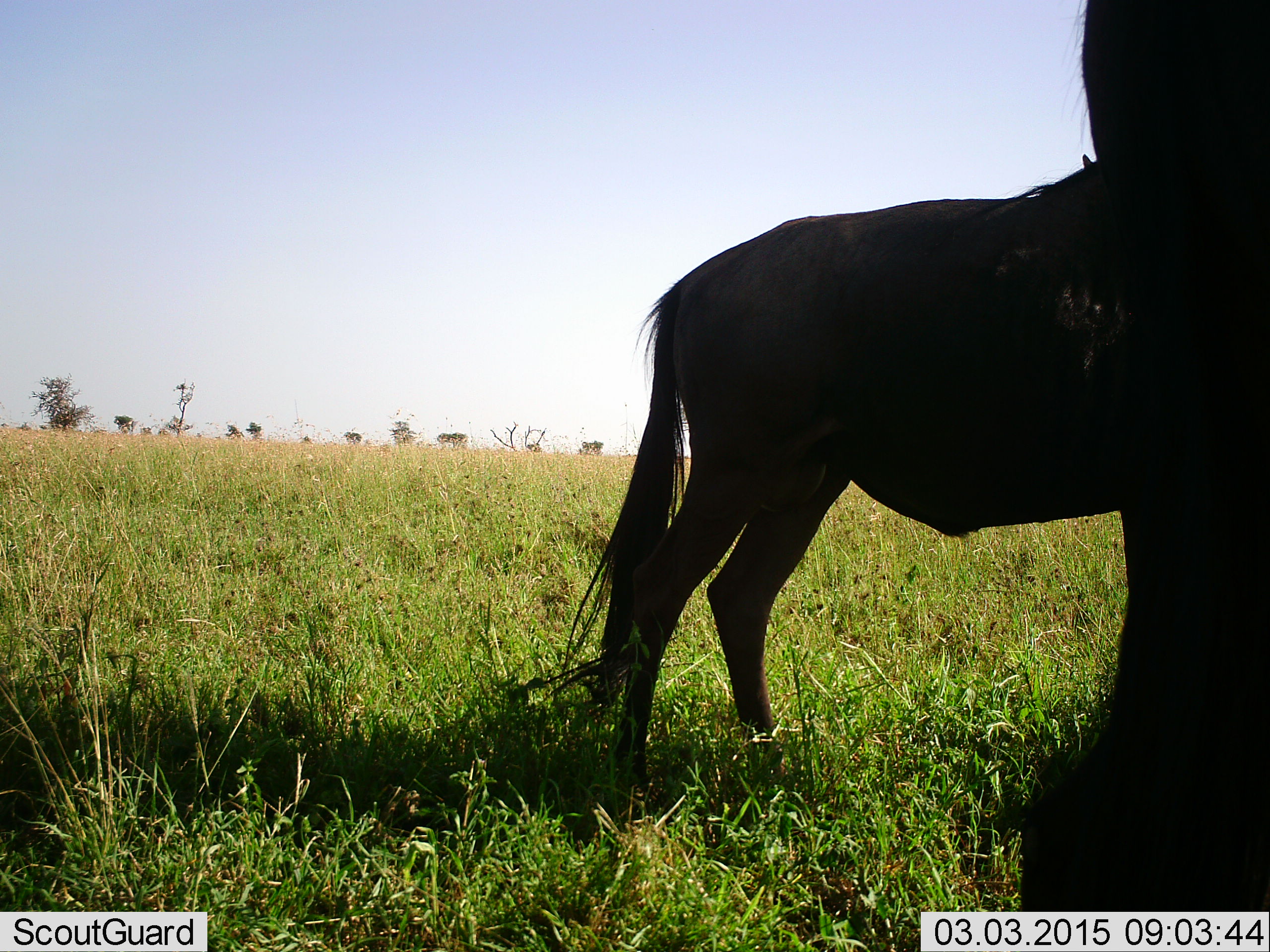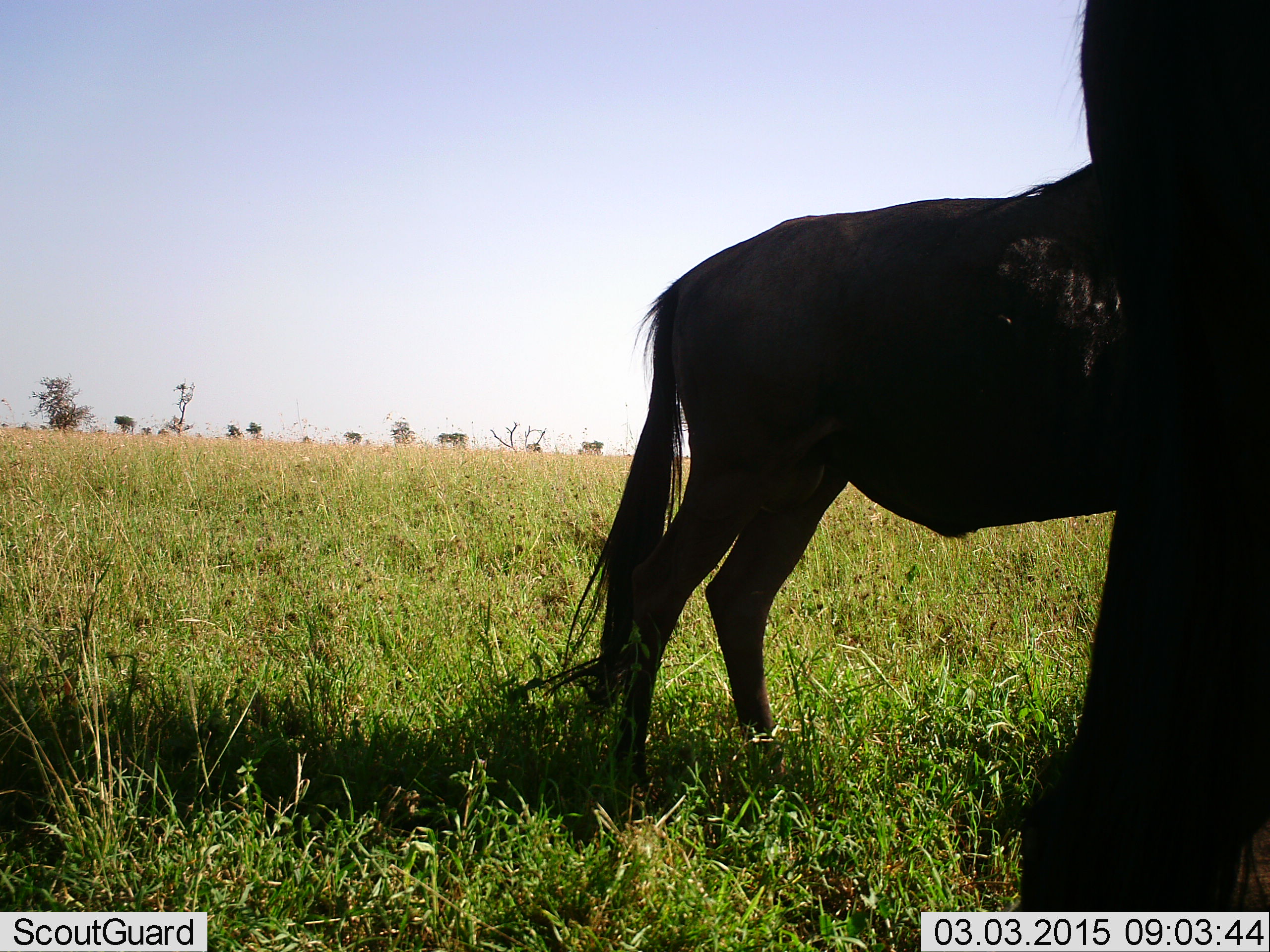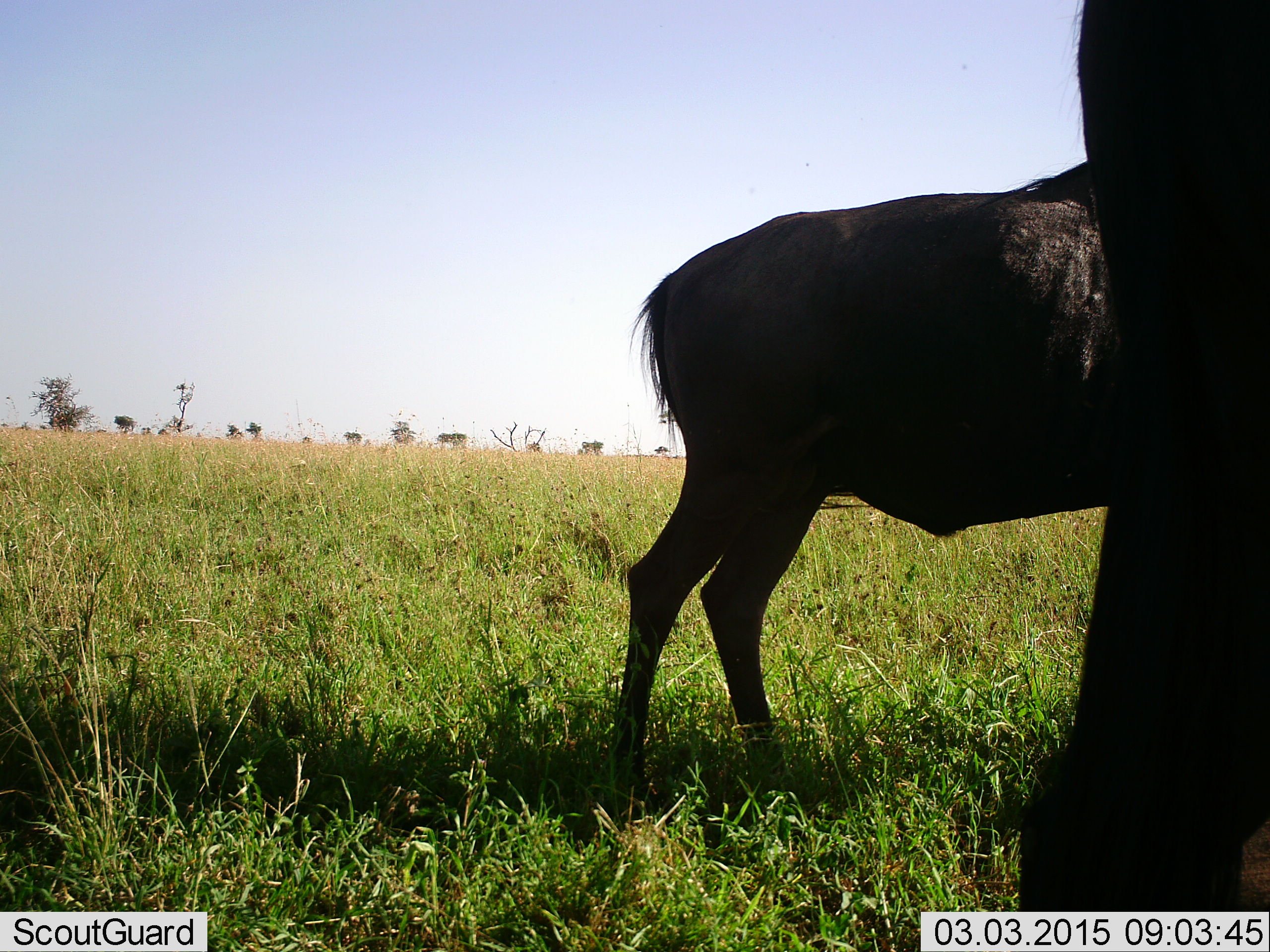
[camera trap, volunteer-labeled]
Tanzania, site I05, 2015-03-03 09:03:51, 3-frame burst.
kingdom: Animalia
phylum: Chordata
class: Mammalia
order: Artiodactyla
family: Bovidae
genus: Connochaetes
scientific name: Connochaetes taurinus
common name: blue wildebeest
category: wildebeest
Wildebeest (blue wildebeest) (Connochaetes taurinus), count 2. Behavior (volunteer vote fractions): standing 80%, resting 10%, moving 10%, interacting 0%. Young present (vote fraction): 0%. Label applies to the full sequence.